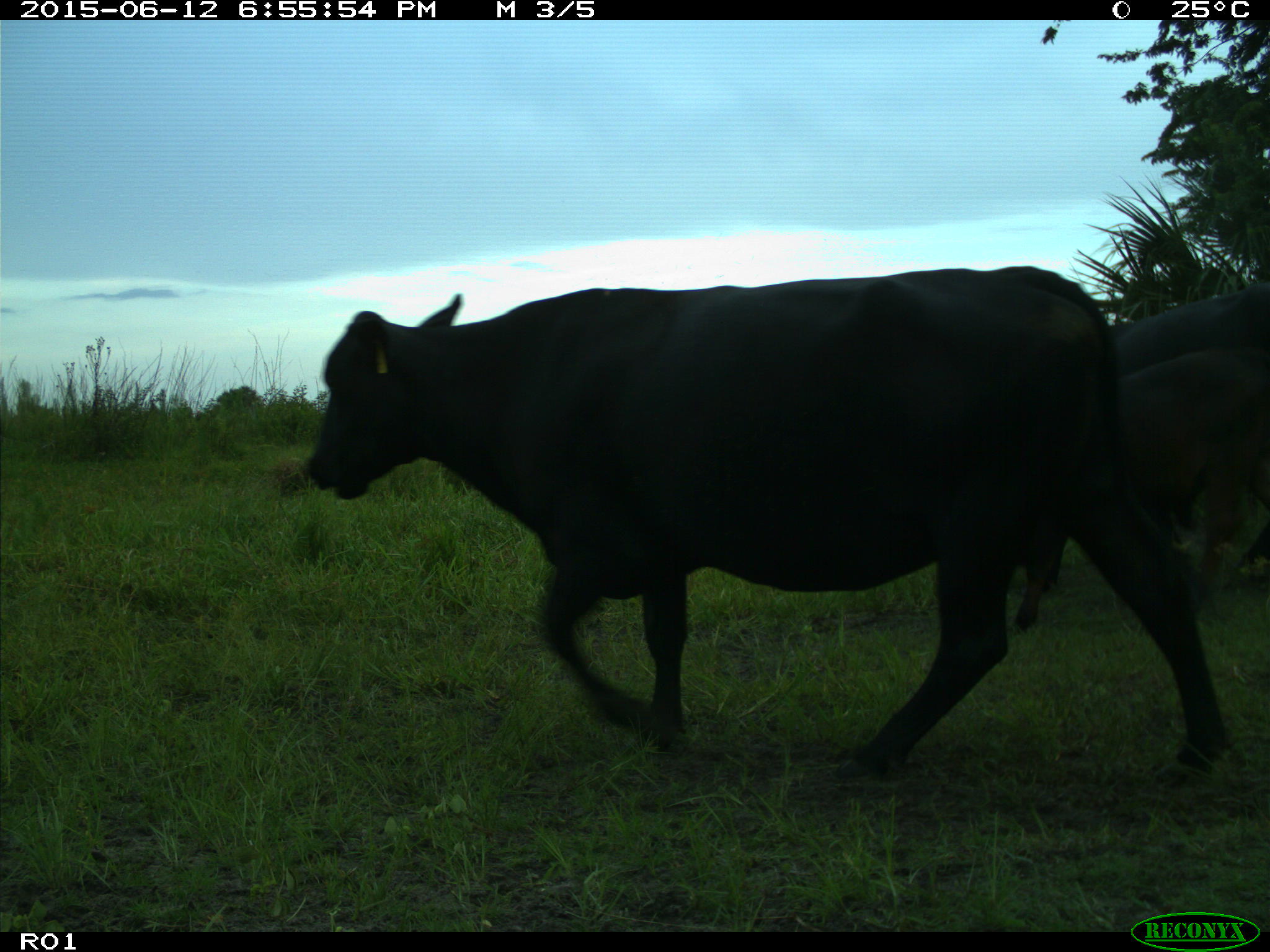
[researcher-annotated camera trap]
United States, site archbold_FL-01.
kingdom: Animalia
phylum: Chordata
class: Mammalia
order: Artiodactyla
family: Bovidae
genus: Bos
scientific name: Bos taurus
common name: domestic cow